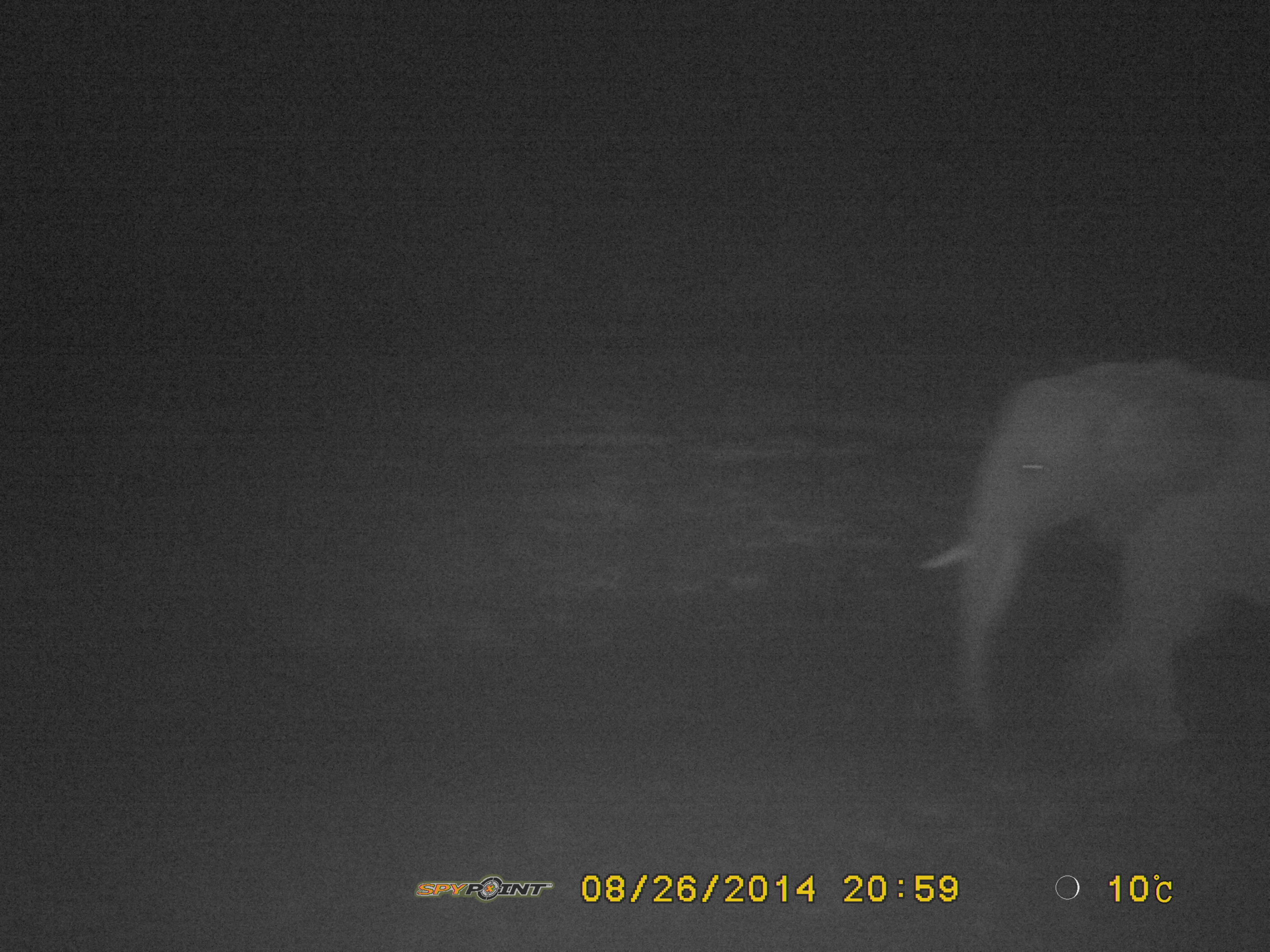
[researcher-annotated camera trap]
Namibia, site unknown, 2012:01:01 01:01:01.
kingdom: Animalia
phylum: Chordata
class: Mammalia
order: Proboscidea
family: Elephantidae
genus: Loxodonta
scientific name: Loxodonta africana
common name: african elephant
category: loxodanta africana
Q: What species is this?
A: Loxodanta africana (african elephant) (Loxodonta africana).